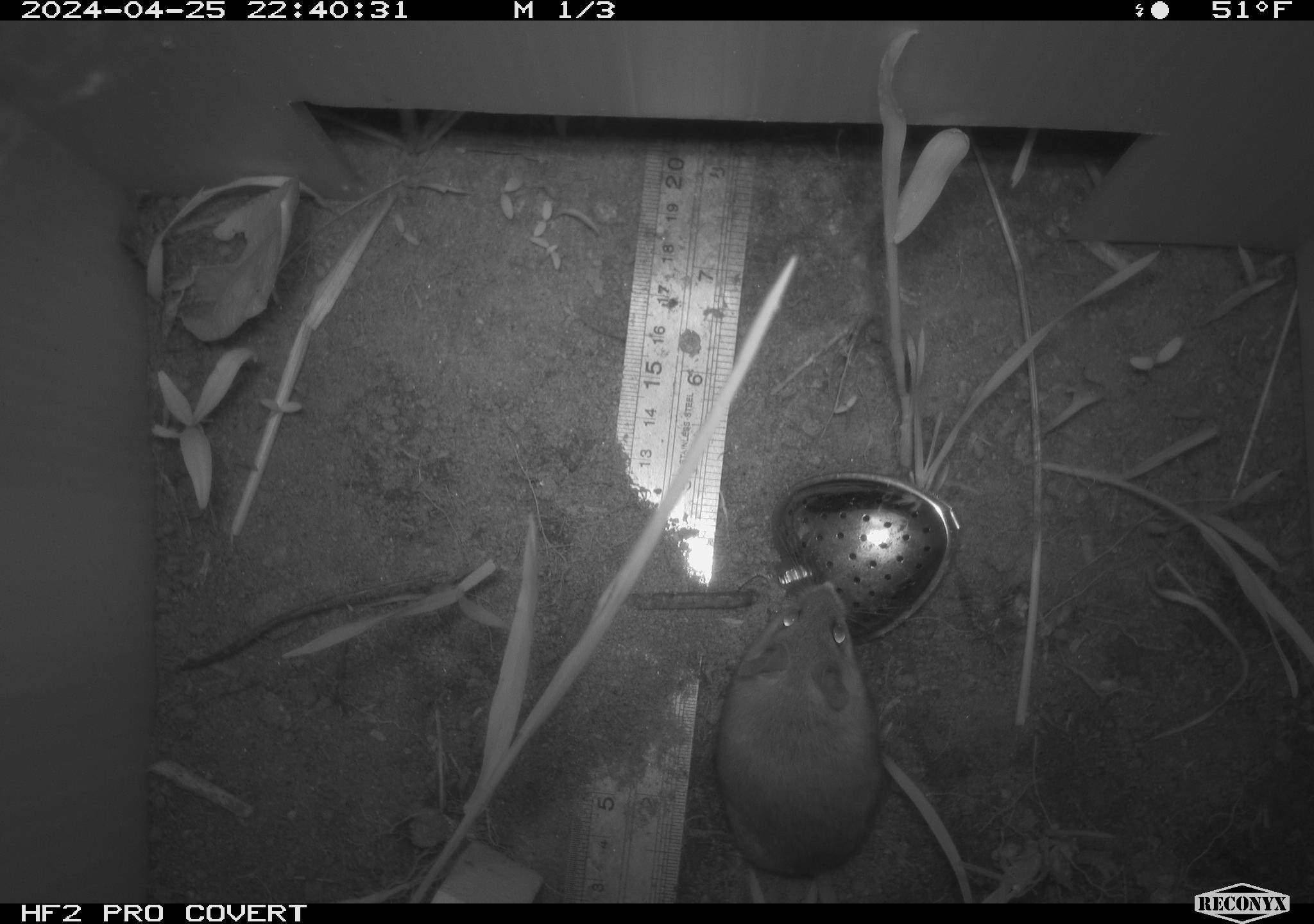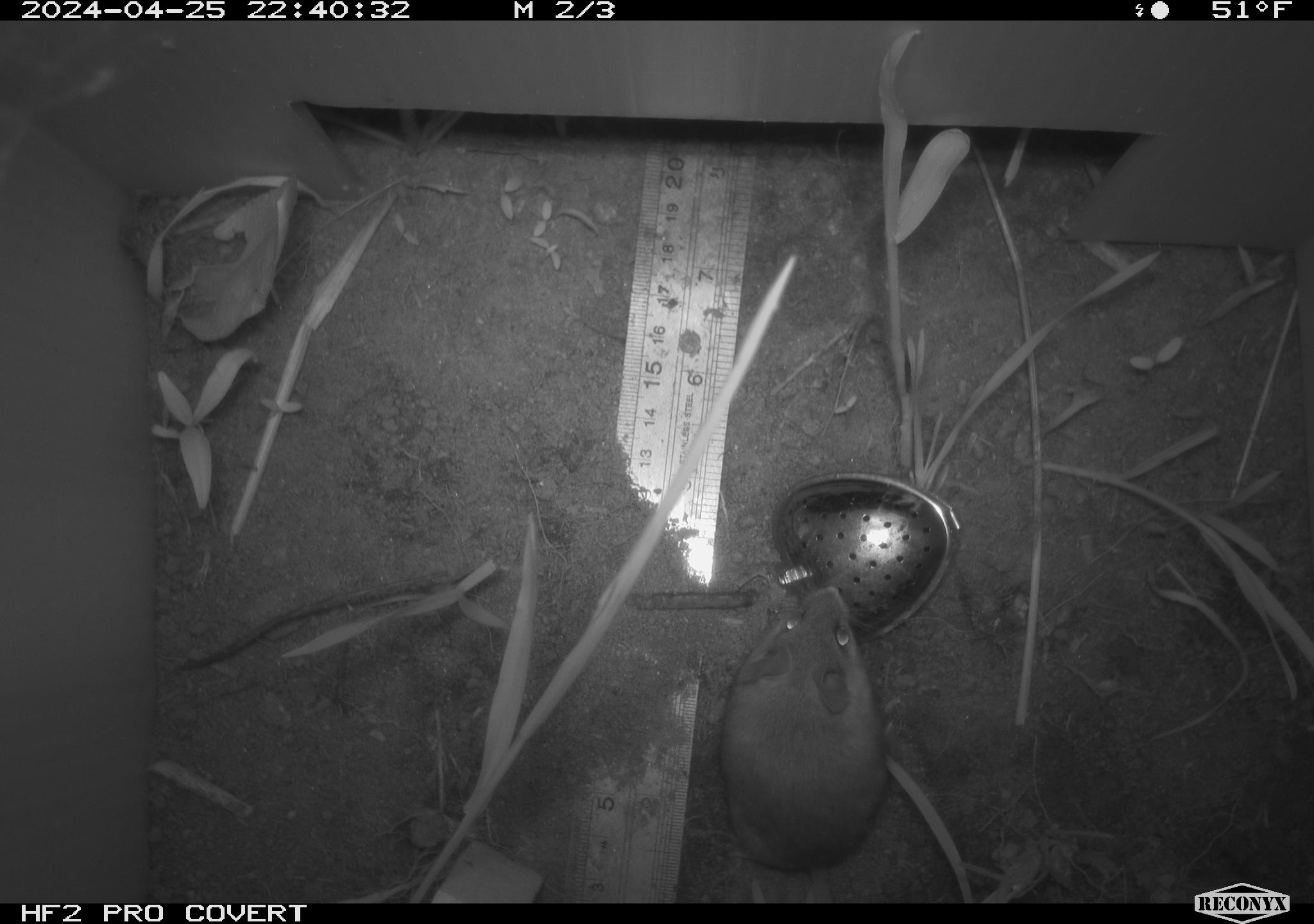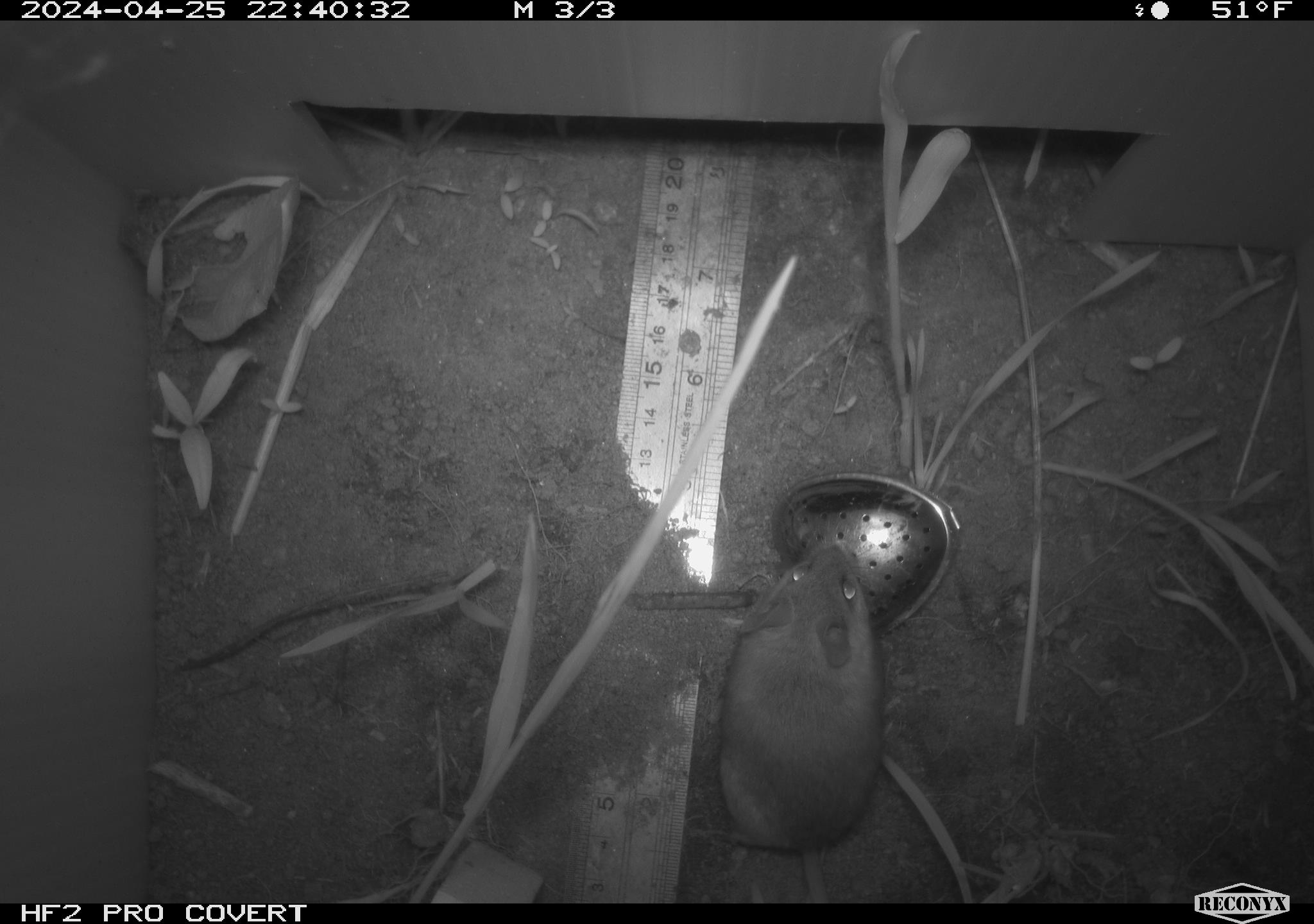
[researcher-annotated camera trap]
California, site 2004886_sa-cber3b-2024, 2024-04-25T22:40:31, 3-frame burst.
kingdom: Animalia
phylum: Chordata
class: Mammalia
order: Rodentia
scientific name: Rodentia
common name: mouse species